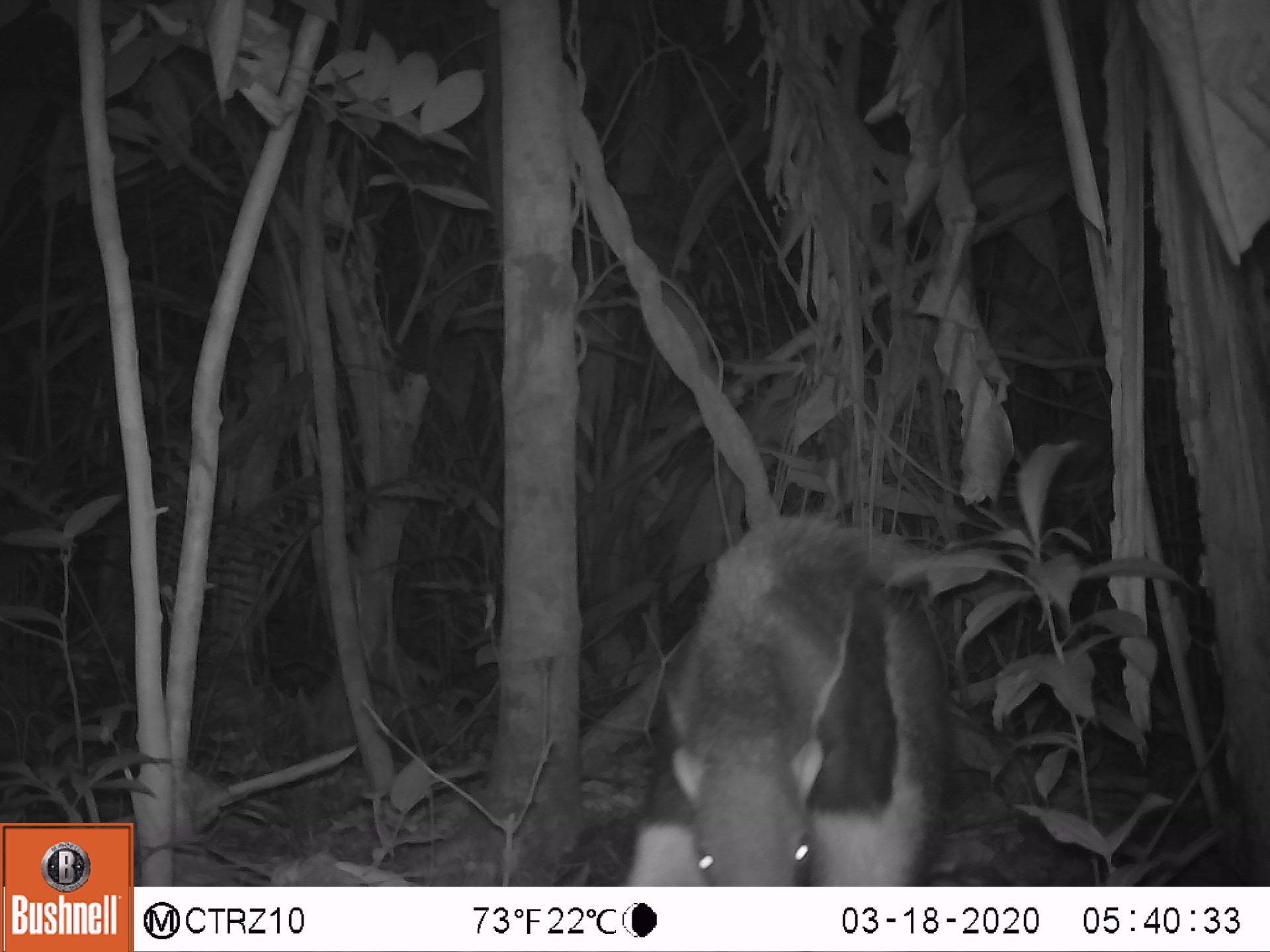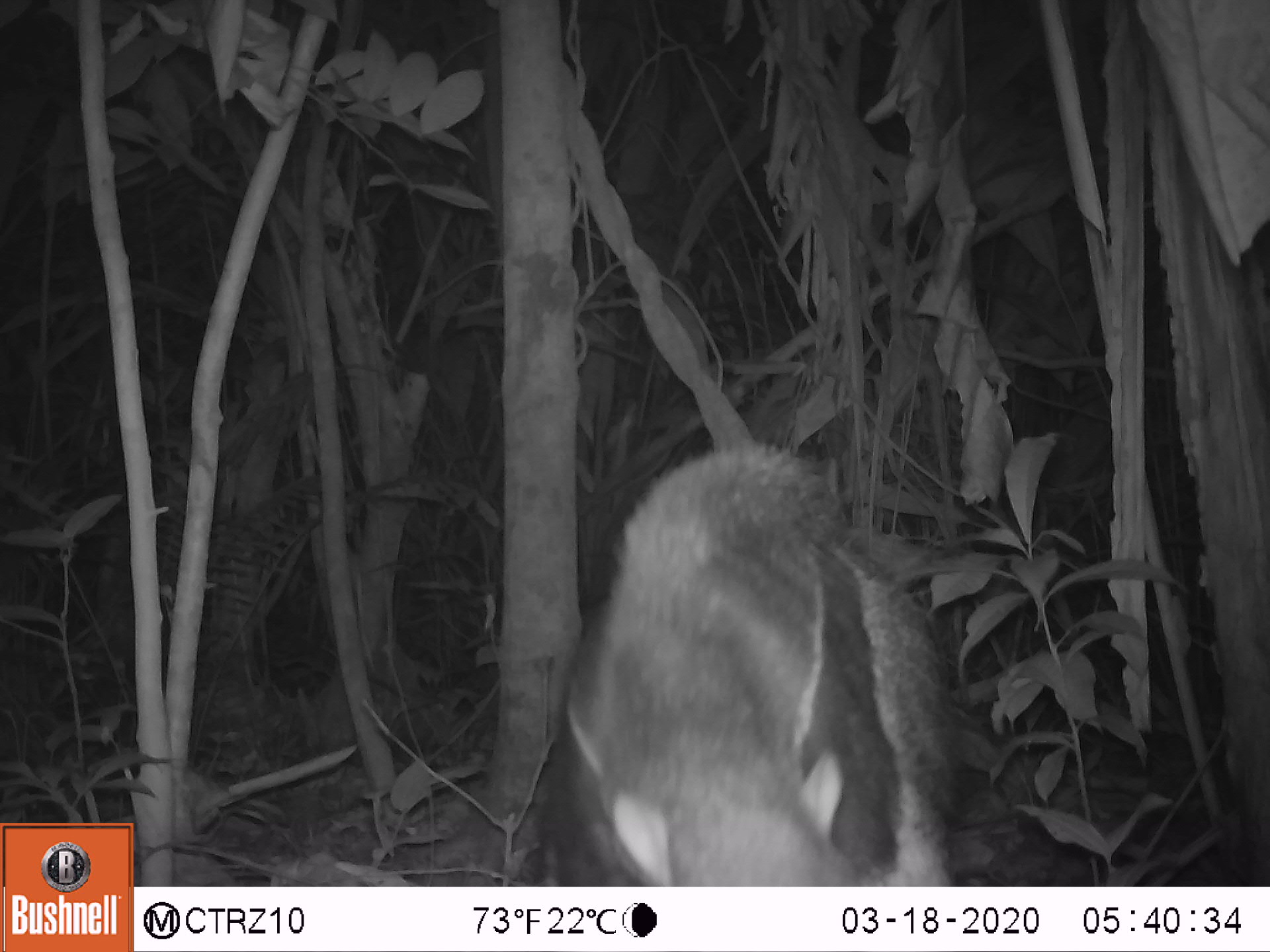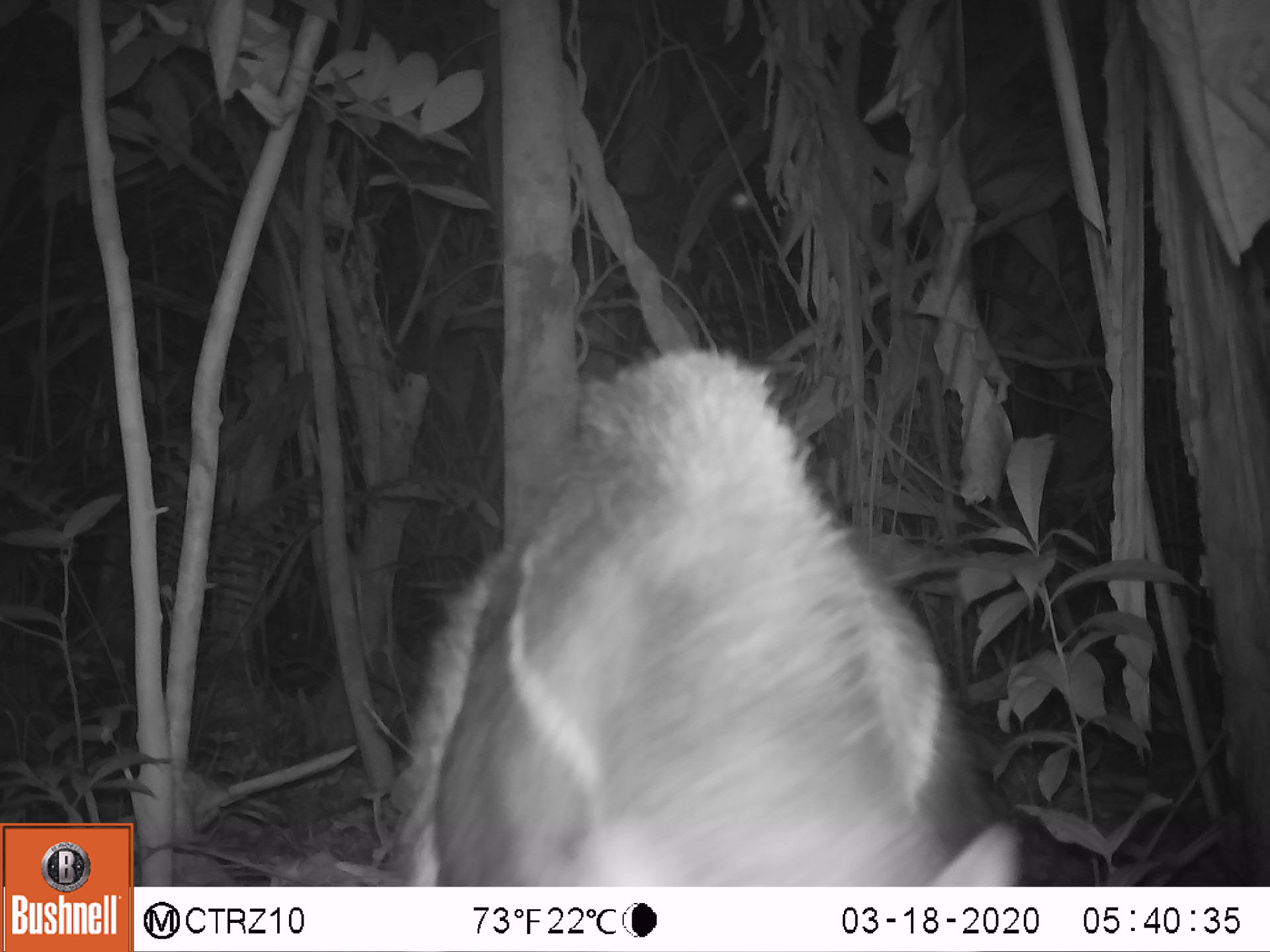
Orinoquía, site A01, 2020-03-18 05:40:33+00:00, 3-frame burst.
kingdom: Animalia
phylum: Chordata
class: Mammalia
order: Pilosa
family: Myrmecophagidae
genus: Myrmecophaga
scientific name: Myrmecophaga tridactyla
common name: giant anteater